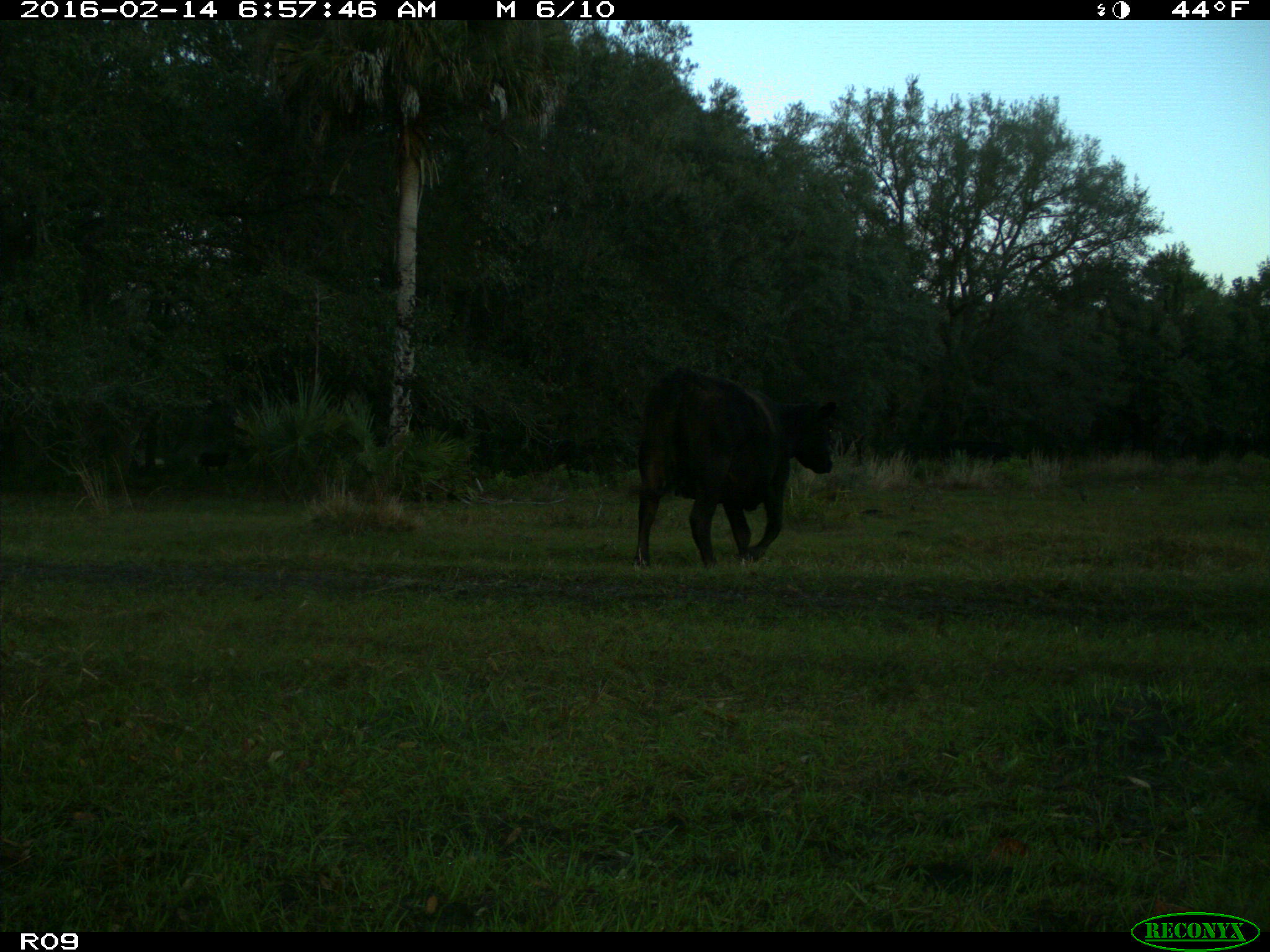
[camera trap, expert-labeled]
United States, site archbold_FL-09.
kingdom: Animalia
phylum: Chordata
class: Mammalia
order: Artiodactyla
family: Bovidae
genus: Bos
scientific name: Bos taurus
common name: domestic cow